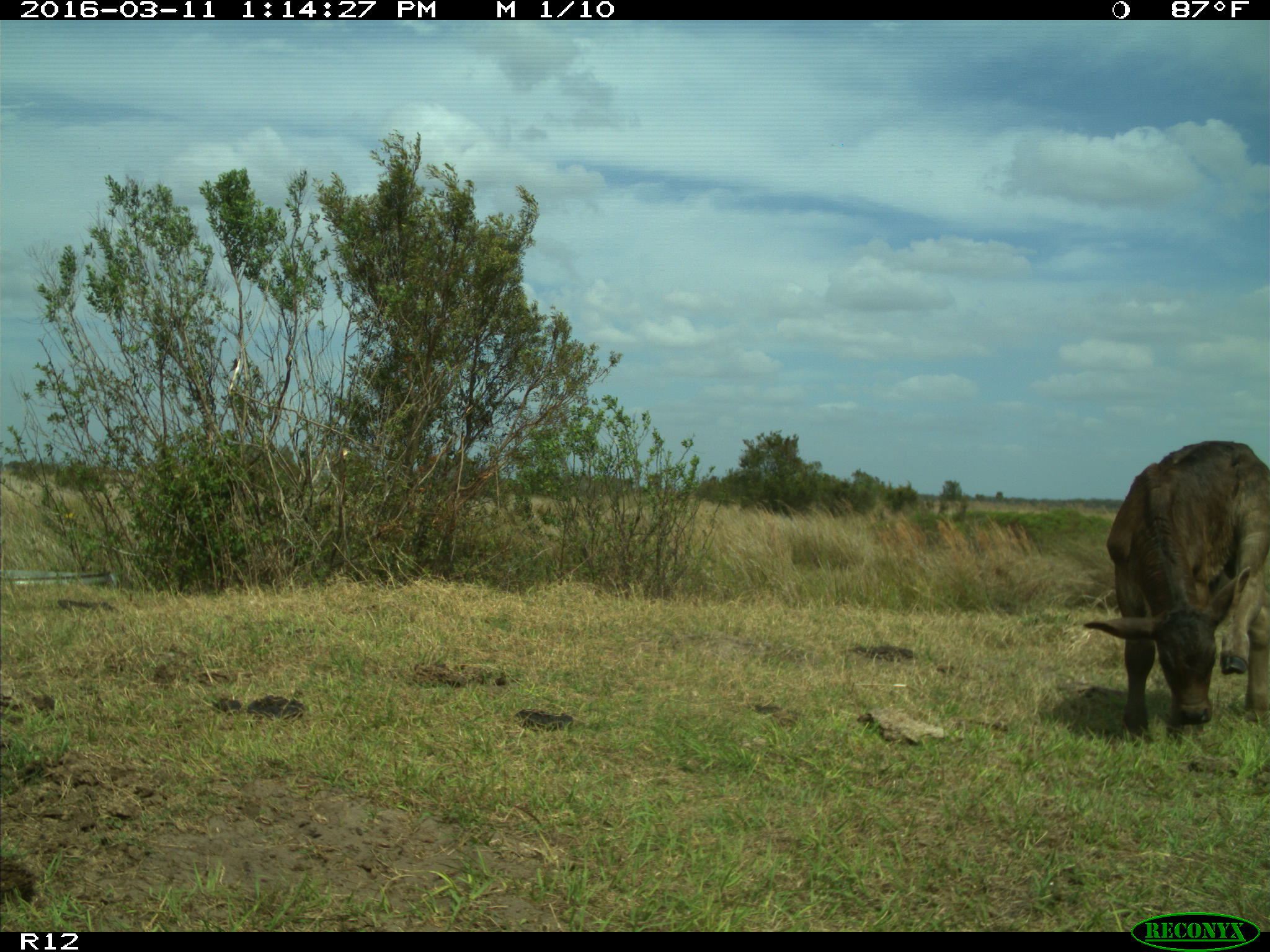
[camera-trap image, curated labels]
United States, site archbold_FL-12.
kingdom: Animalia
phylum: Chordata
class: Mammalia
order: Artiodactyla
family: Bovidae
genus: Bos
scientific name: Bos taurus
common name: domestic cow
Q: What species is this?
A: Bos taurus (domestic cow).